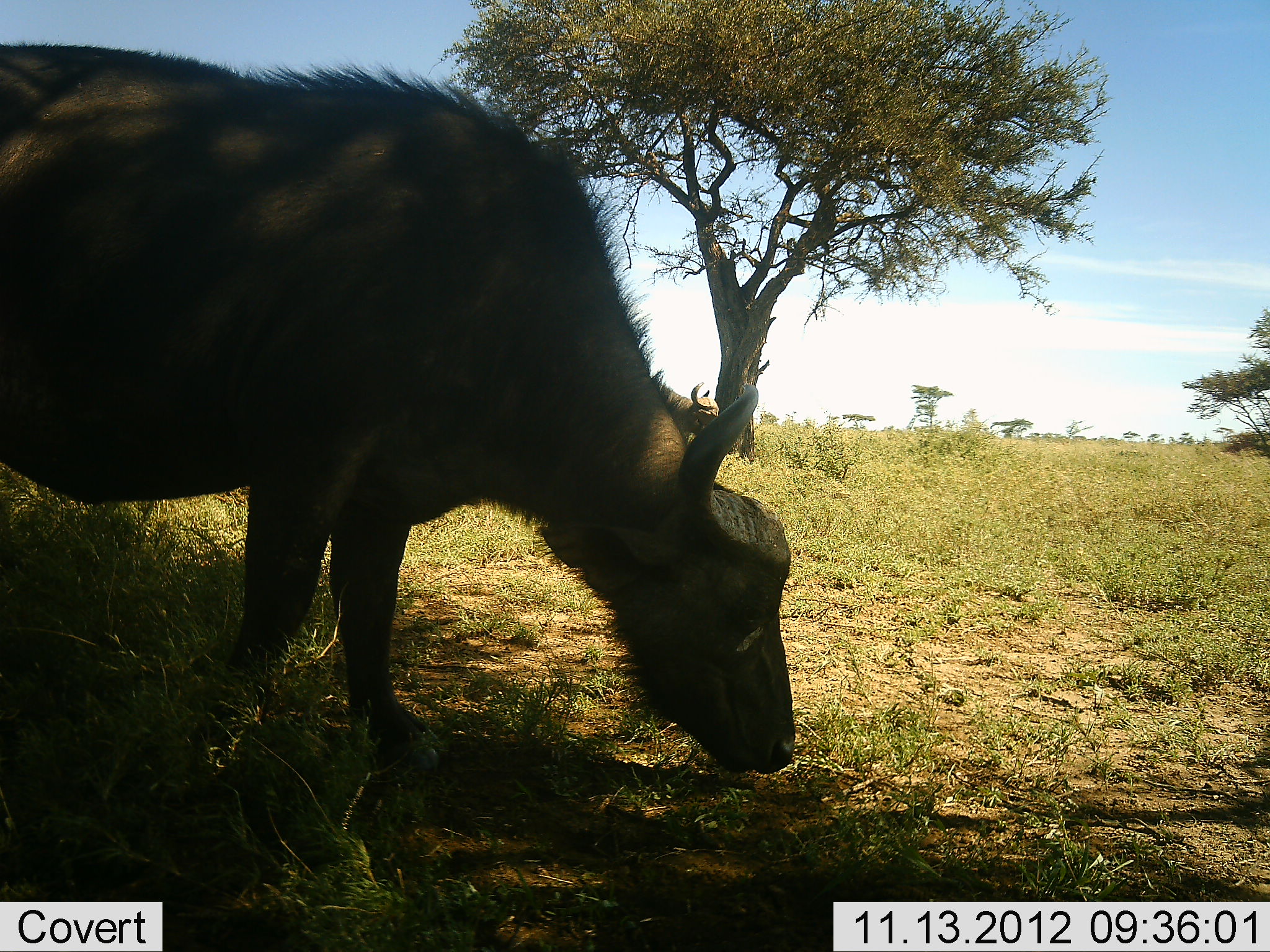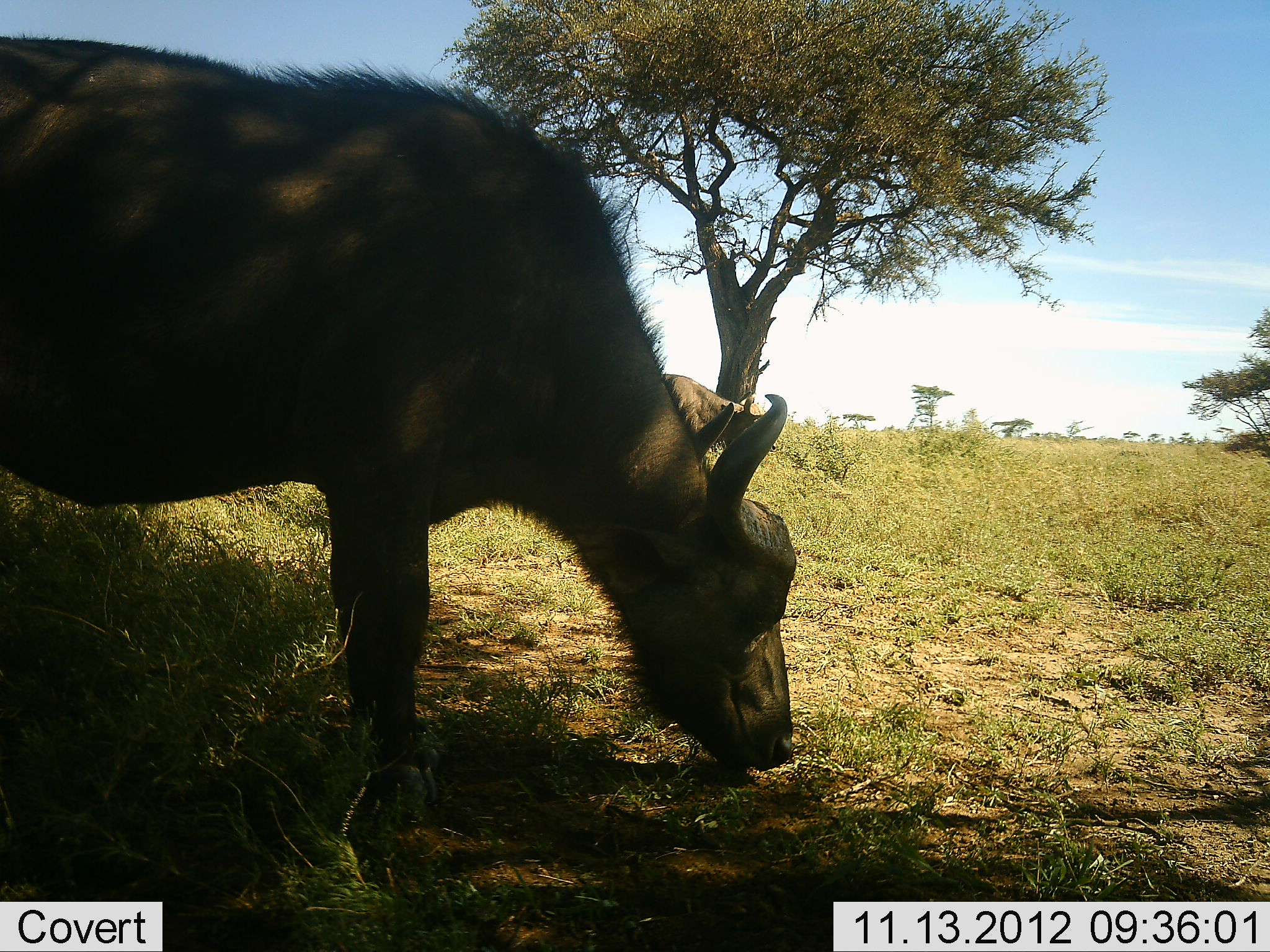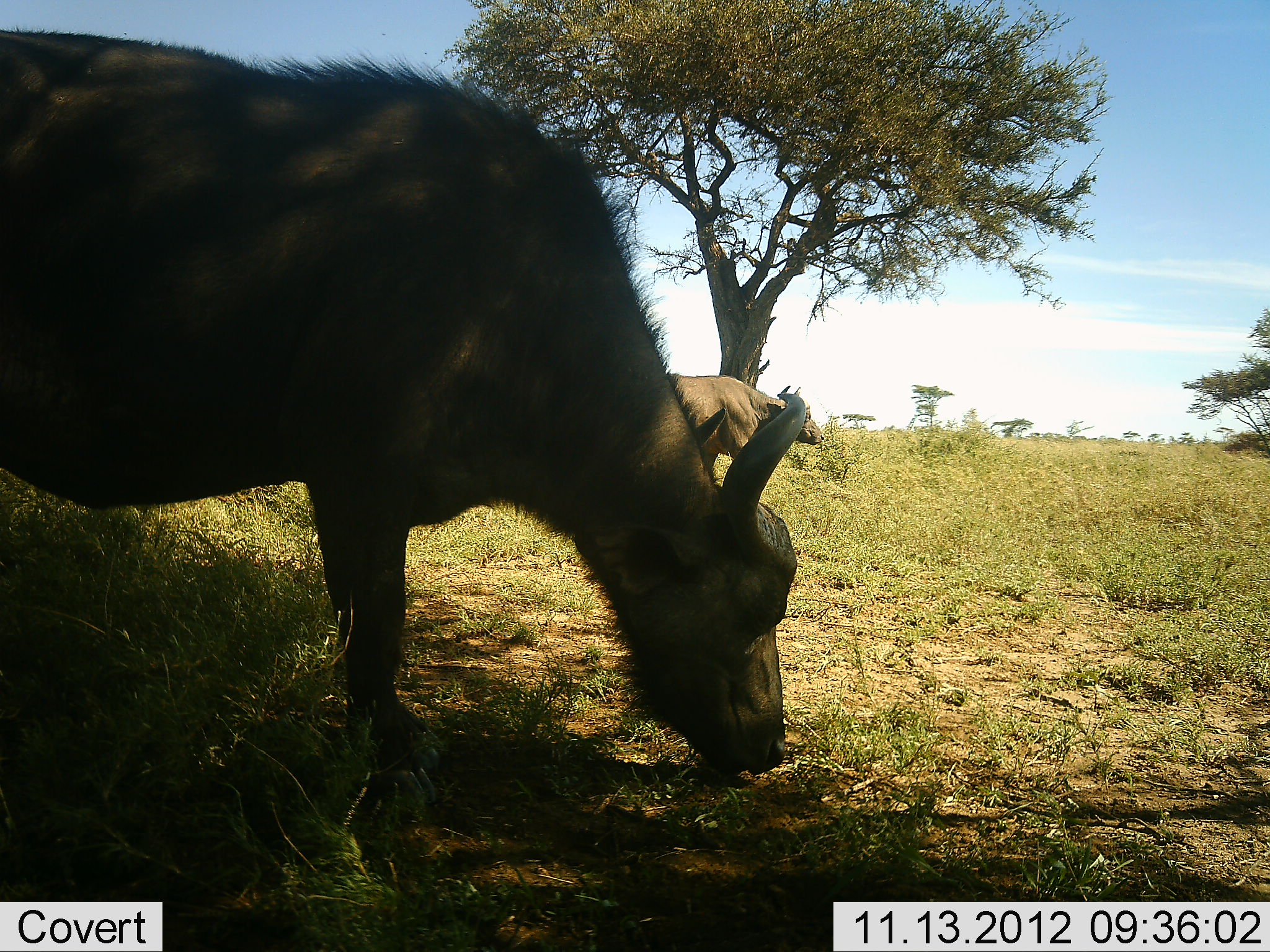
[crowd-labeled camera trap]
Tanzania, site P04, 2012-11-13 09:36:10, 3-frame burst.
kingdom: Animalia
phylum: Chordata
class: Mammalia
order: Artiodactyla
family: Bovidae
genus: Syncerus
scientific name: Syncerus caffer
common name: cape buffalo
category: buffalo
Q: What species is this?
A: Buffalo (cape buffalo) (Syncerus caffer).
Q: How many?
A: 2.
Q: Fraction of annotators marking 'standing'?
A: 10%.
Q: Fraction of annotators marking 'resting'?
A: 0%.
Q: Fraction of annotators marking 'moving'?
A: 40%.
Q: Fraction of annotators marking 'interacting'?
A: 0%.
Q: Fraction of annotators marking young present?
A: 0%.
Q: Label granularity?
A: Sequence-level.